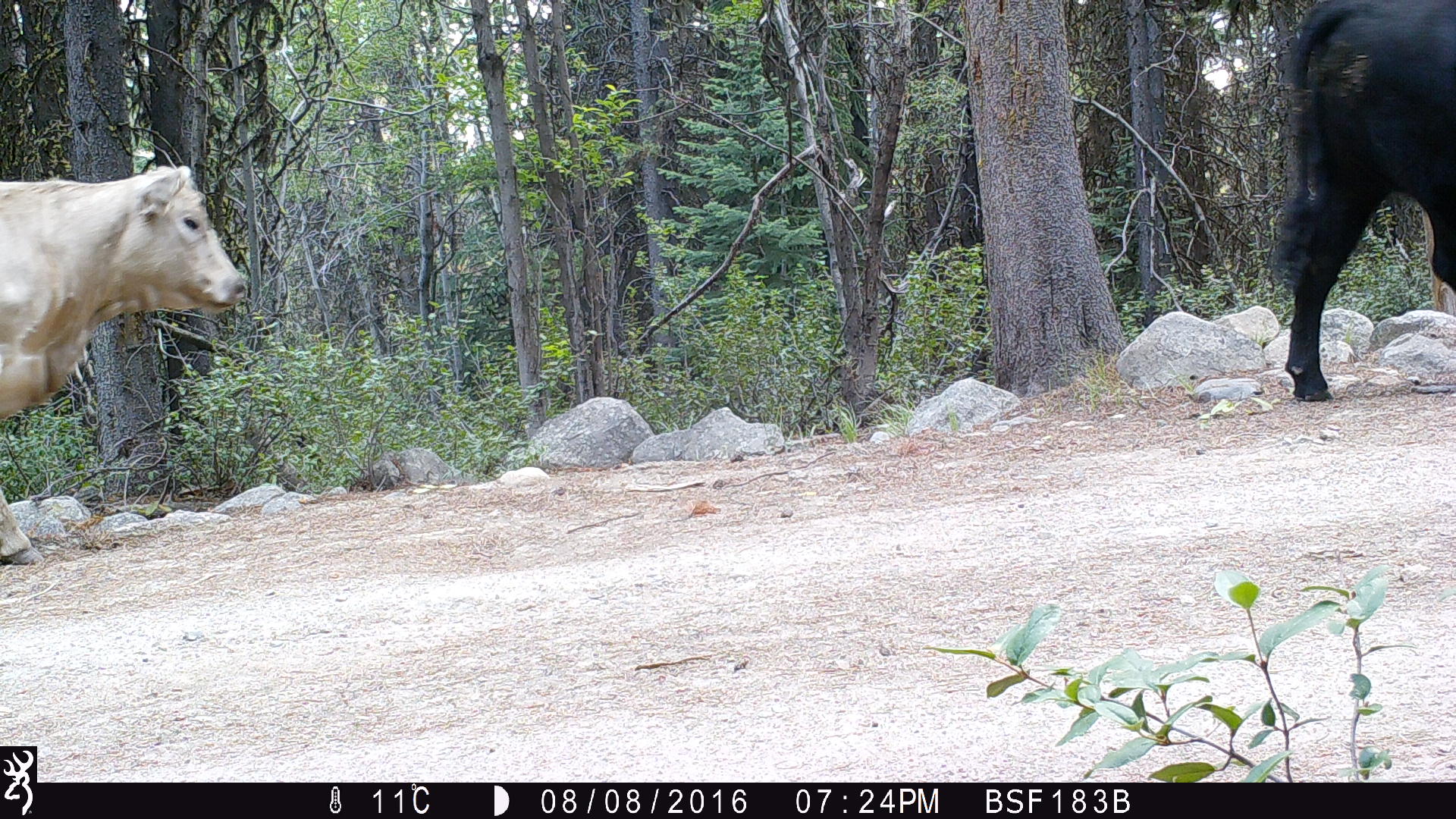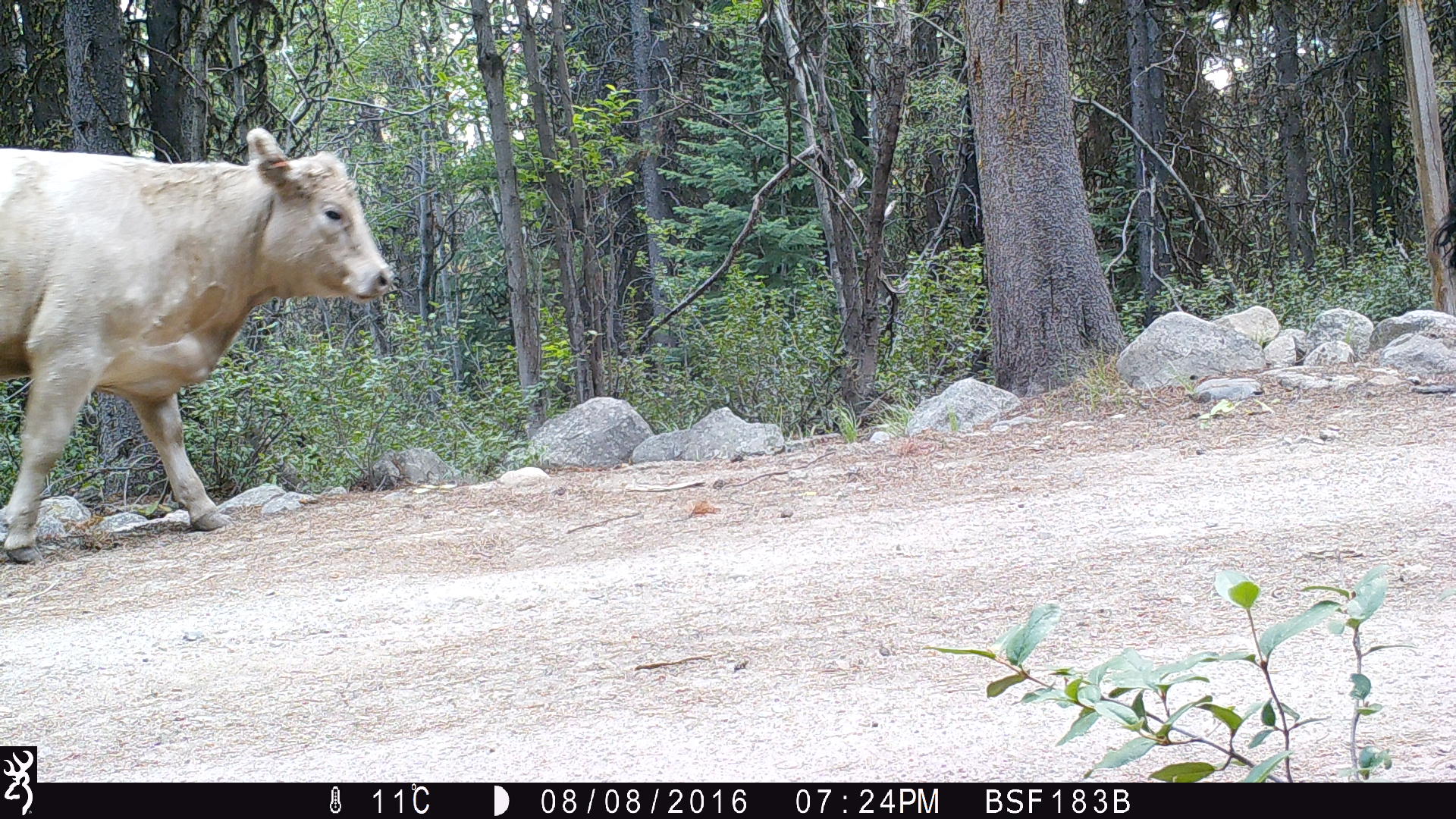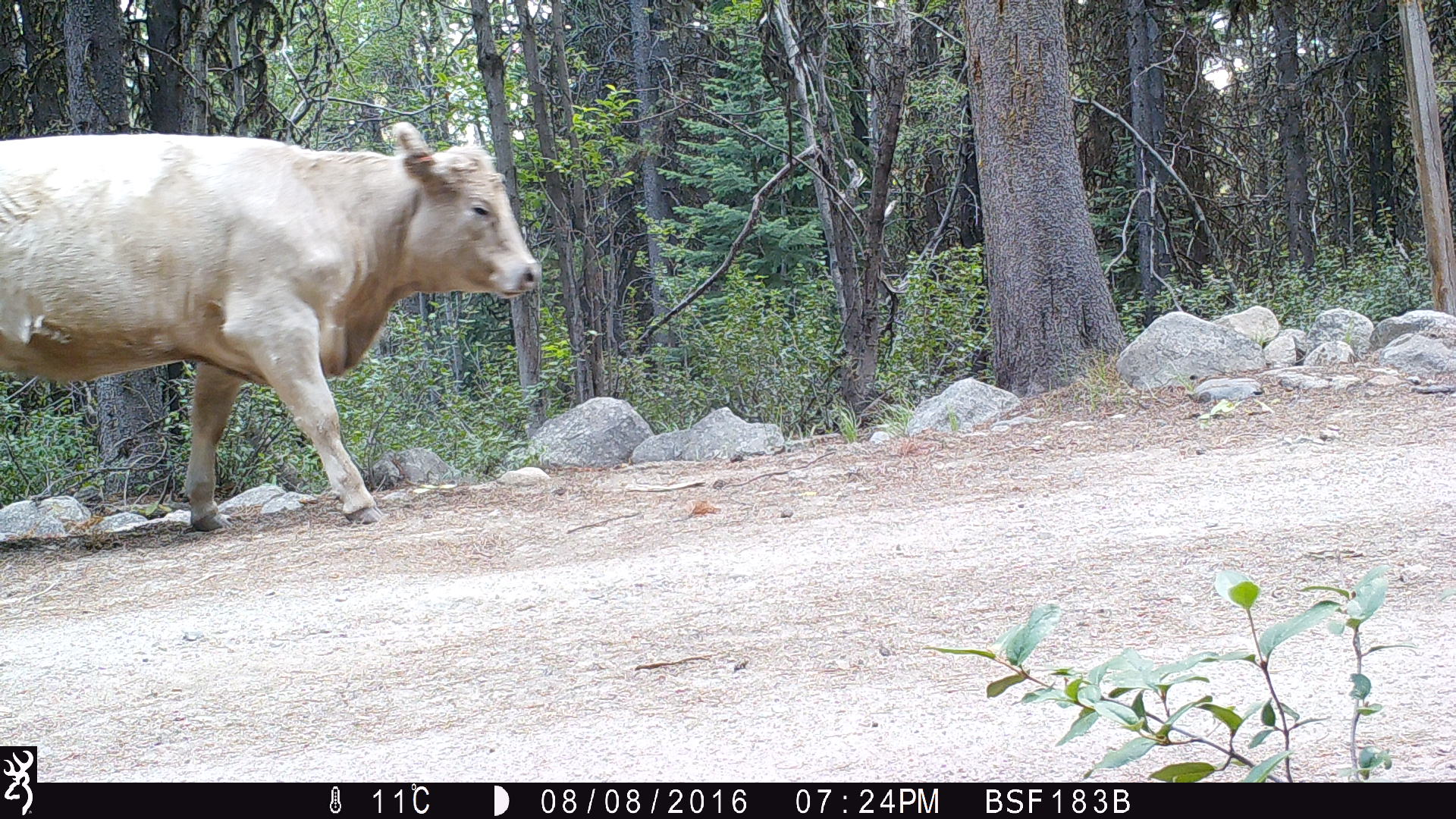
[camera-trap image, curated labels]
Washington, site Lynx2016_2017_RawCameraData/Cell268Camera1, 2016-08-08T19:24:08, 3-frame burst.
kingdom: Animalia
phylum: Chordata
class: Mammalia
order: Artiodactyla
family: Bovidae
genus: Bos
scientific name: Bos taurus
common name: domestic cattle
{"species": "domestic cattle (Bos taurus)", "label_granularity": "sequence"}